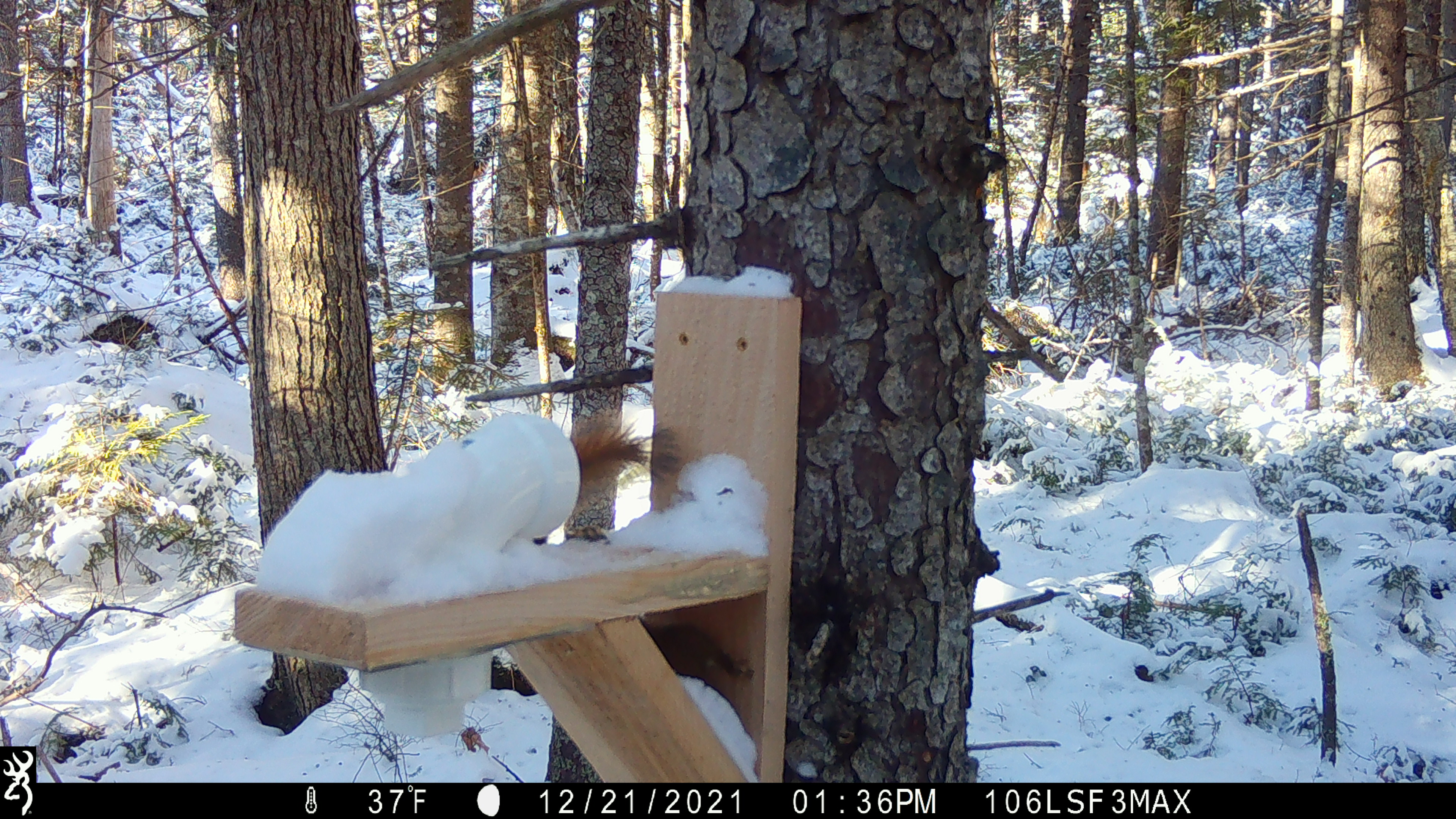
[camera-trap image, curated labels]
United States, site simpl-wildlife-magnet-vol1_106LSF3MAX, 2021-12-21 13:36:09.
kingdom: Animalia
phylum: Chordata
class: Mammalia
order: Rodentia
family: Sciuridae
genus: Tamiasciurus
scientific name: Tamiasciurus hudsonicus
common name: red squirrel